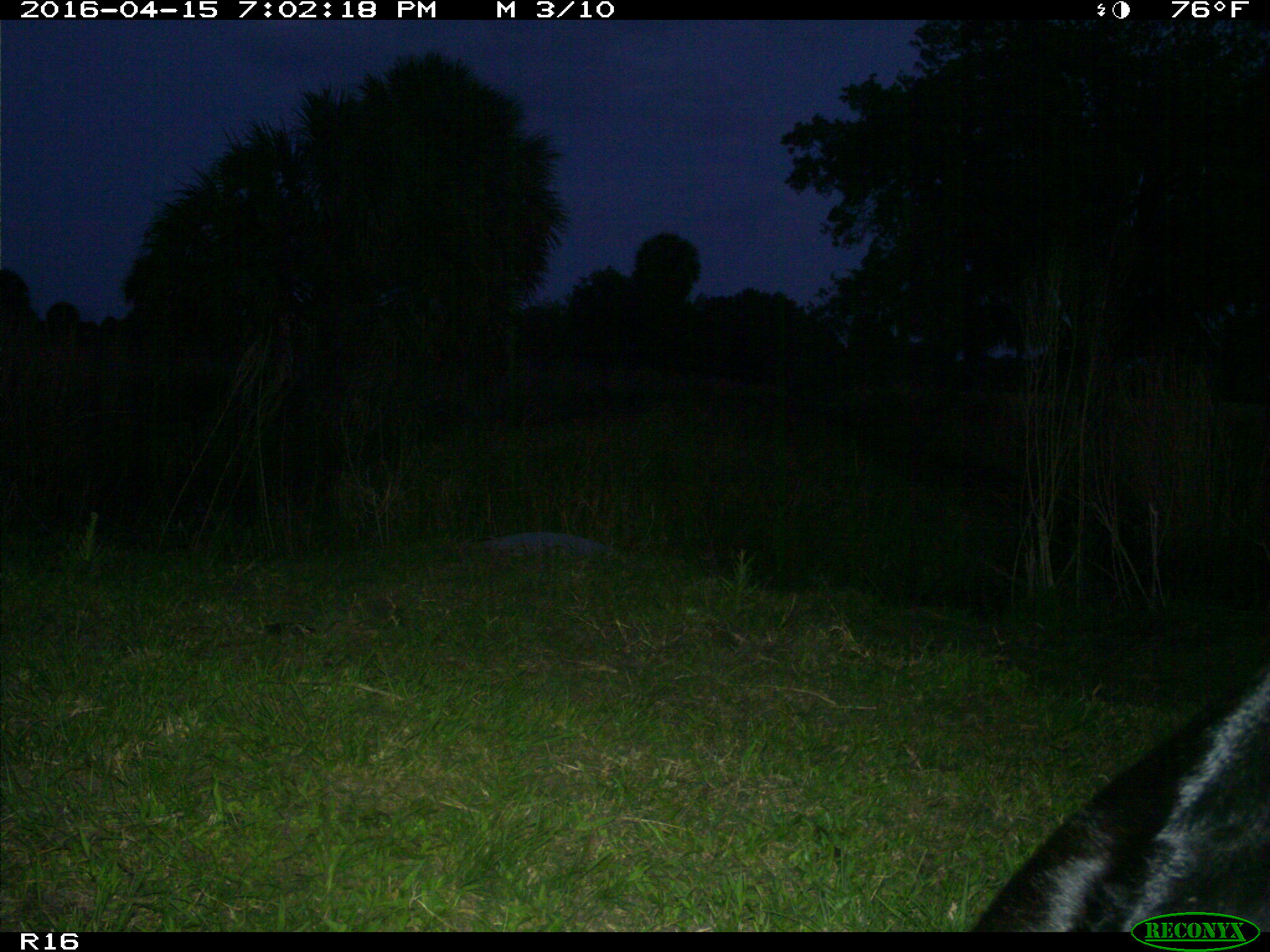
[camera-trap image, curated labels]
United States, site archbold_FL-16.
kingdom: Animalia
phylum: Chordata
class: Mammalia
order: Artiodactyla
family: Bovidae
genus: Bos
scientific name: Bos taurus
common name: domestic cow